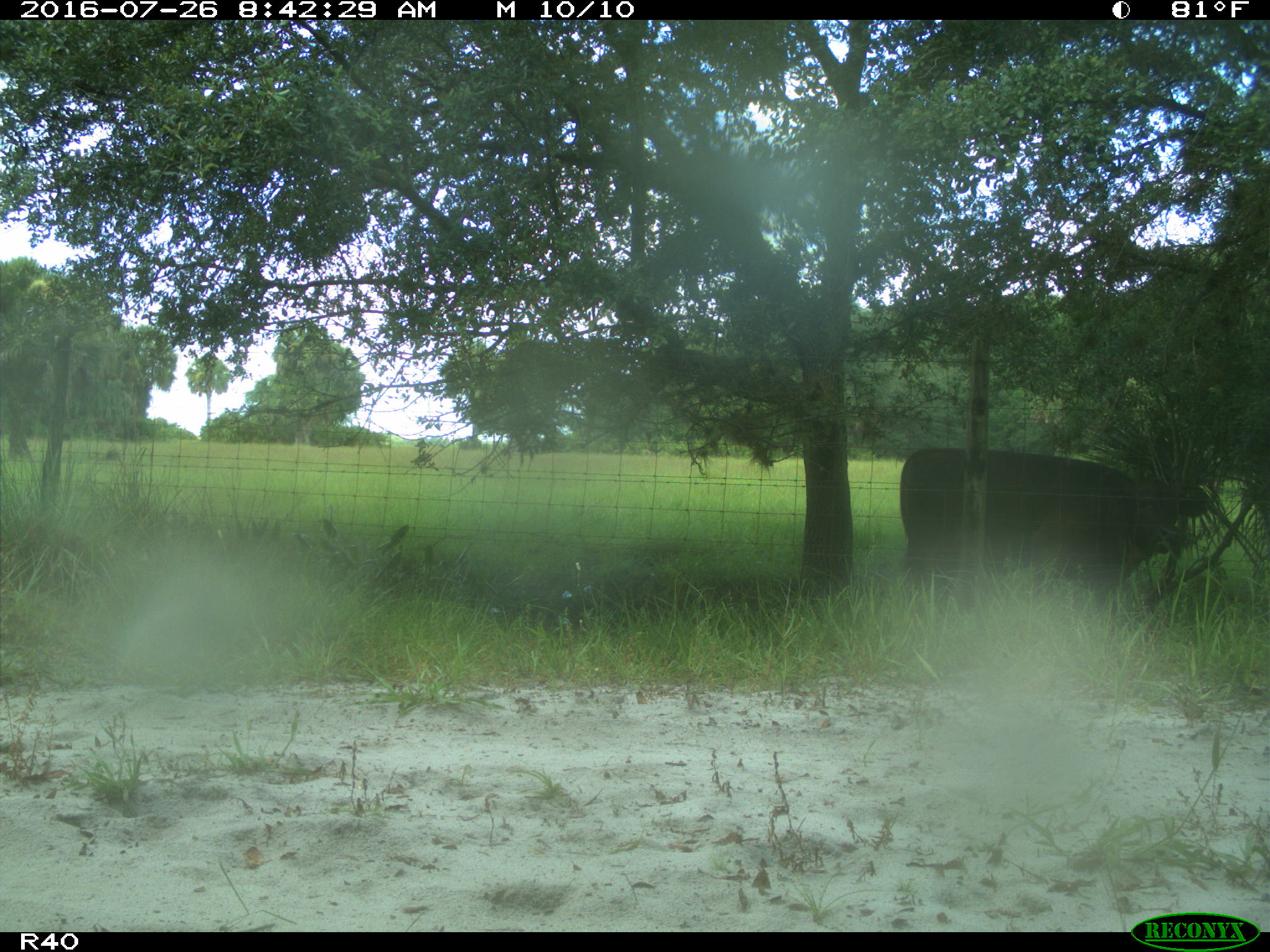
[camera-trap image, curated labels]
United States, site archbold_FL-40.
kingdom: Animalia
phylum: Chordata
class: Mammalia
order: Artiodactyla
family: Bovidae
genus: Bos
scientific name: Bos taurus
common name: domestic cow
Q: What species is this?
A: Bos taurus (domestic cow).